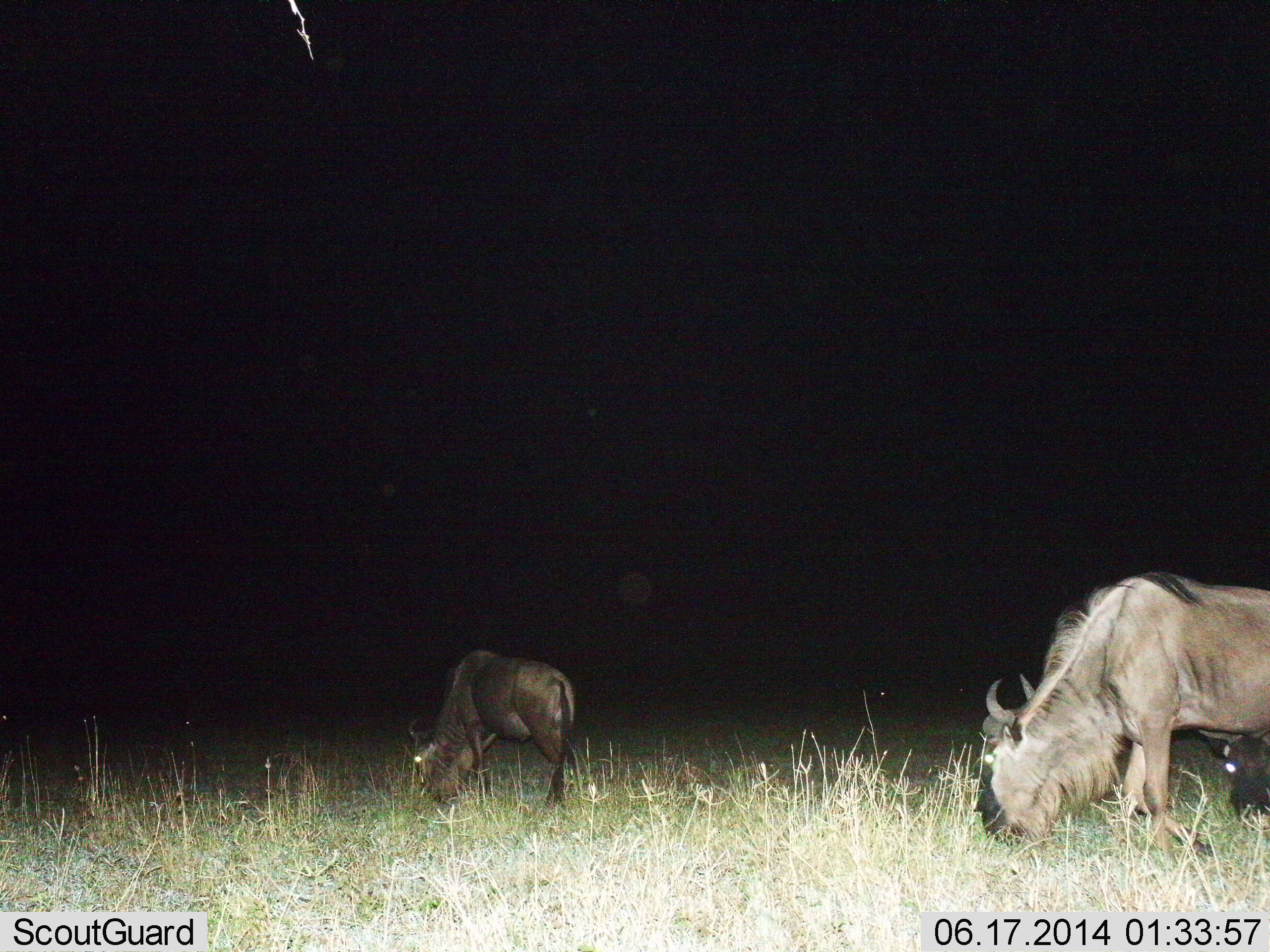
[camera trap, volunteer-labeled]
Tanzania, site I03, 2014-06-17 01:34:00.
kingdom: Animalia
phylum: Chordata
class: Mammalia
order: Artiodactyla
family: Bovidae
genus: Connochaetes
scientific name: Connochaetes taurinus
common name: blue wildebeest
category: wildebeest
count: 3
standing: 20%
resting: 0%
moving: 20%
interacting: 0%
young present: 10%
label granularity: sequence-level